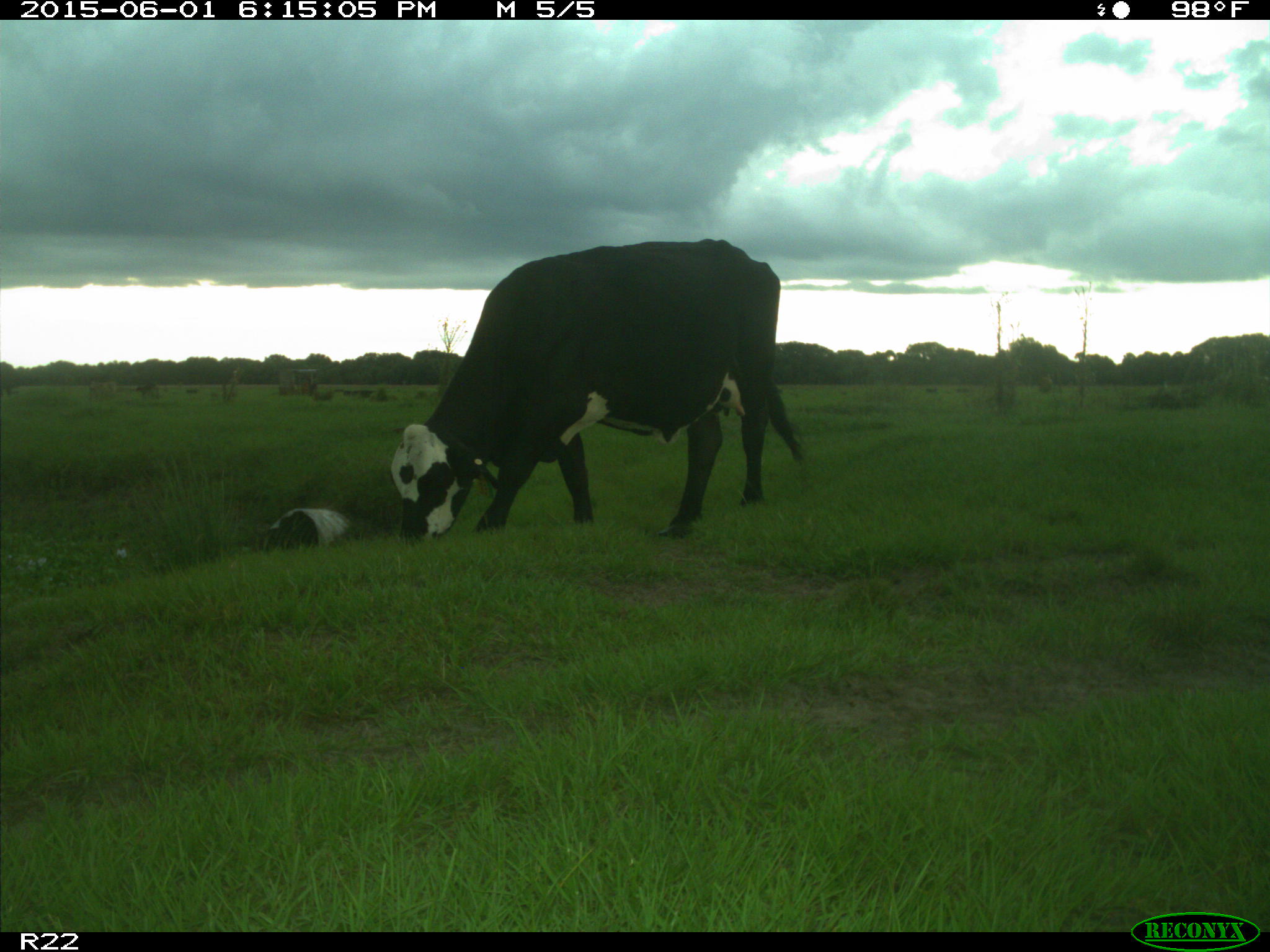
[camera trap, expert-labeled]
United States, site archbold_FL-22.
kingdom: Animalia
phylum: Chordata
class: Mammalia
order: Artiodactyla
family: Bovidae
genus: Bos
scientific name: Bos taurus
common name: domestic cow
Bos taurus (domestic cow).